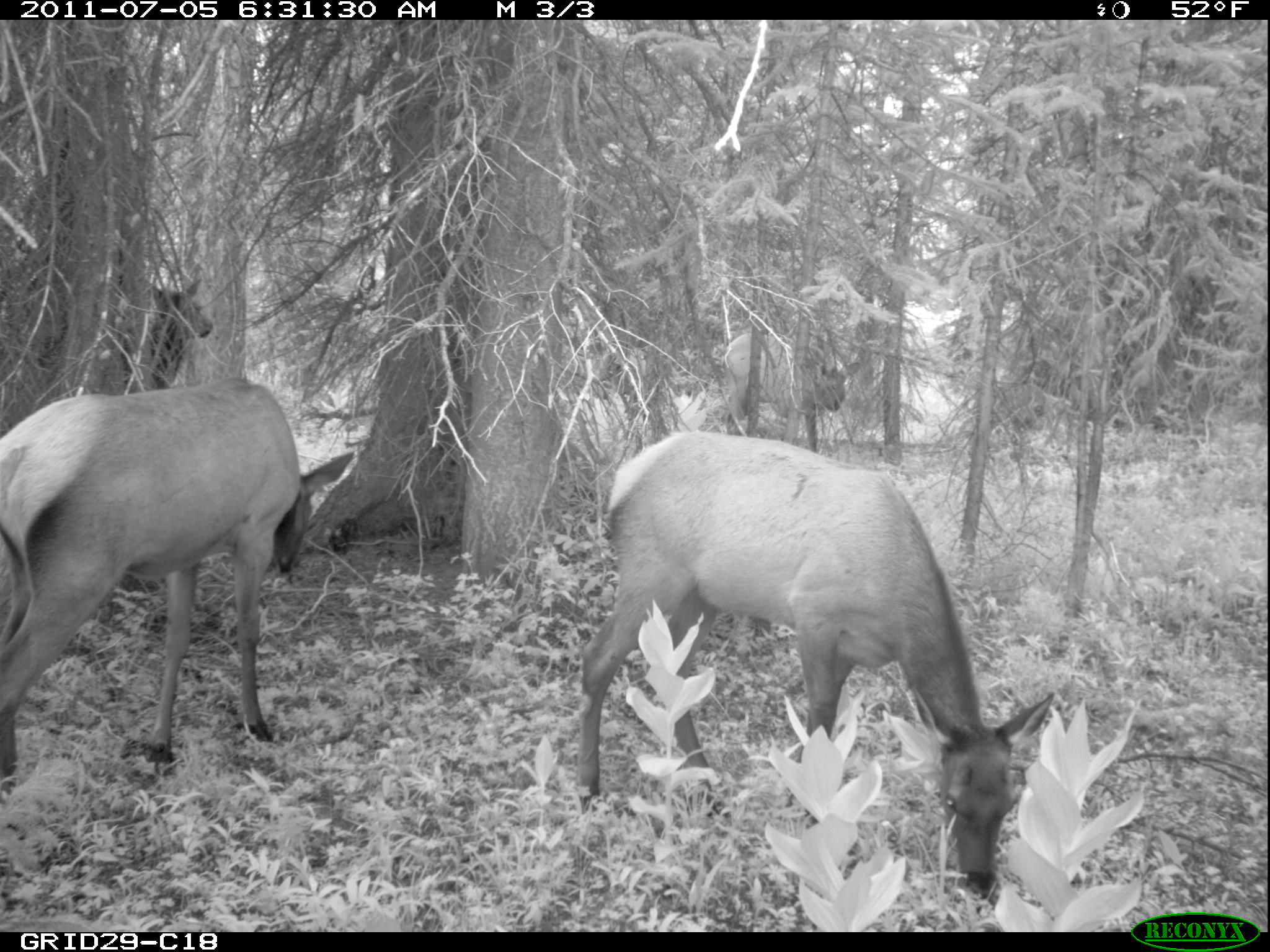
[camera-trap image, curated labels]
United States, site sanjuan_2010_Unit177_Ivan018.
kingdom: Animalia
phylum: Chordata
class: Mammalia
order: Artiodactyla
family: Cervidae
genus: Cervus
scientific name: Cervus elaphus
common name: red deer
Cervus elaphus (red deer).